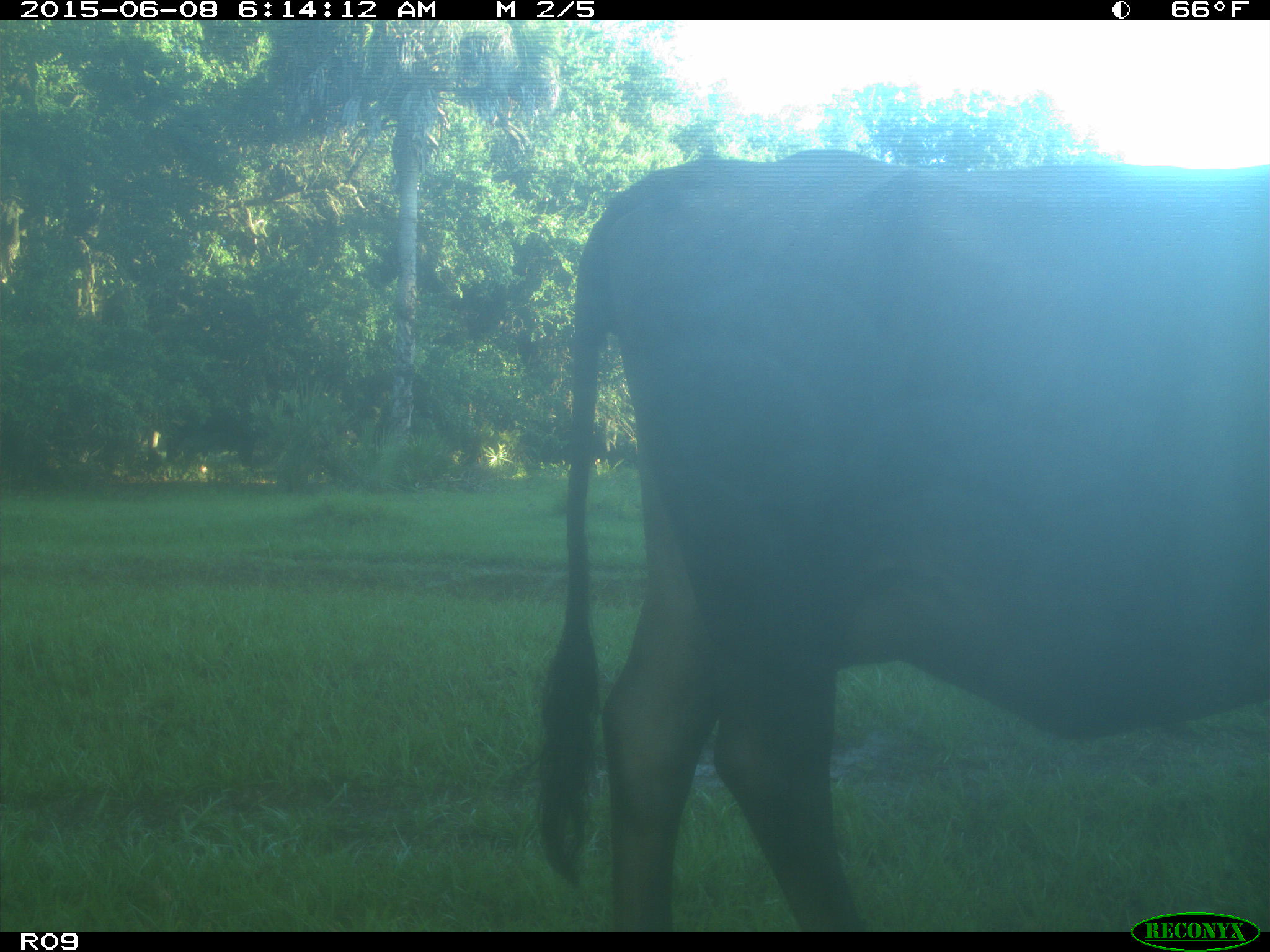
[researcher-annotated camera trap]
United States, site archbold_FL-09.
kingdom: Animalia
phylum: Chordata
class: Mammalia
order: Artiodactyla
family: Bovidae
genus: Bos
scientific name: Bos taurus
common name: domestic cow